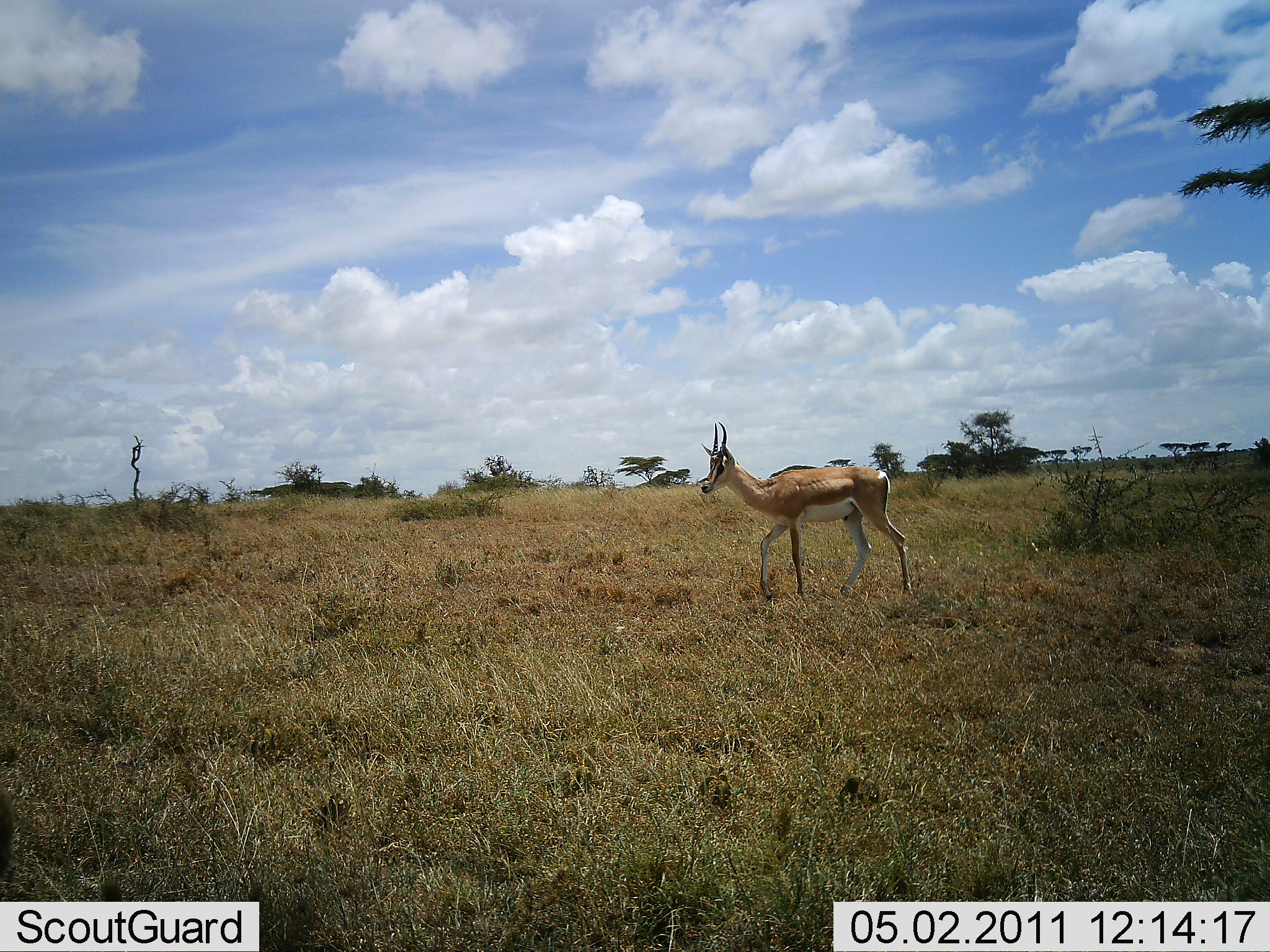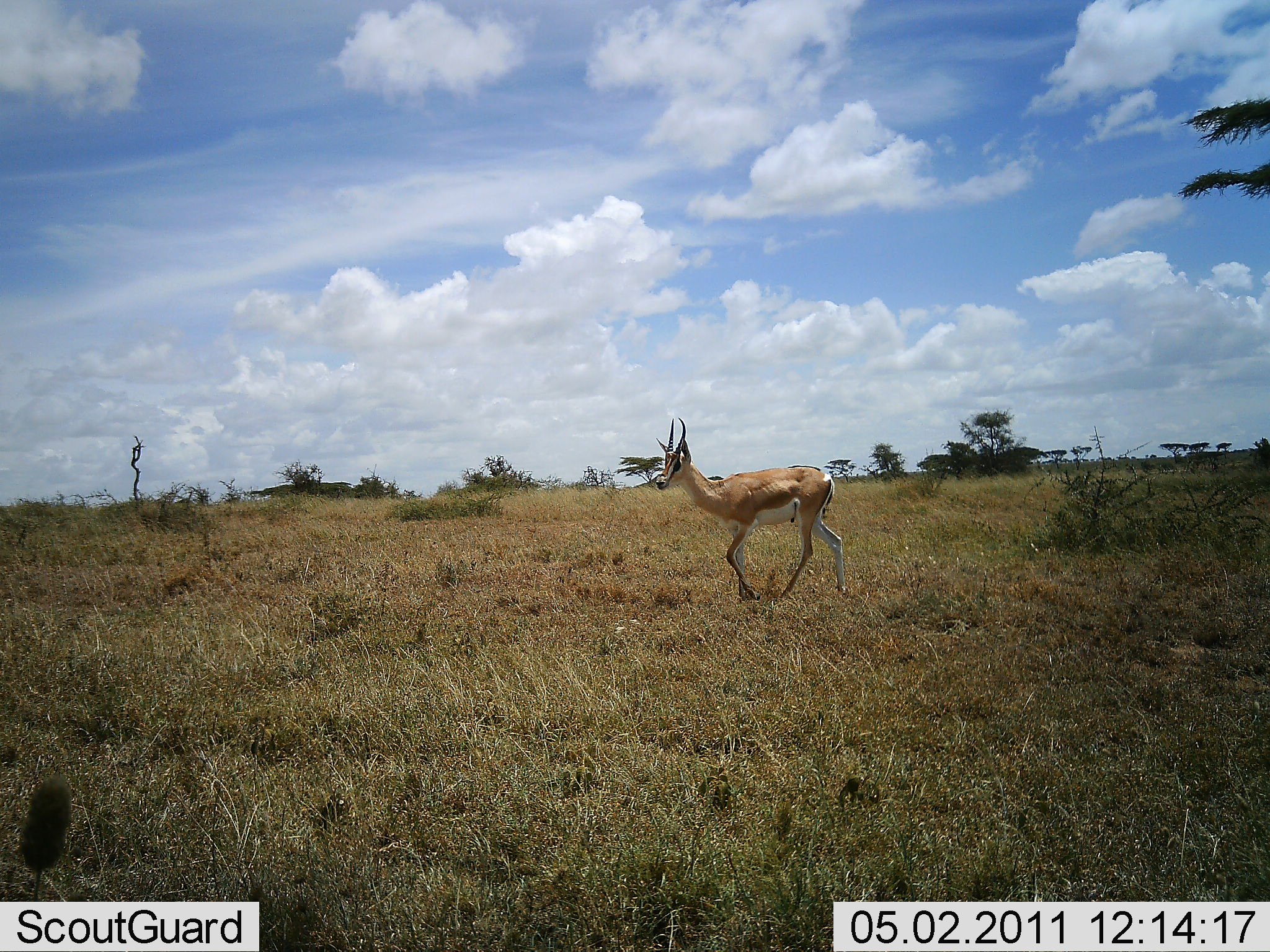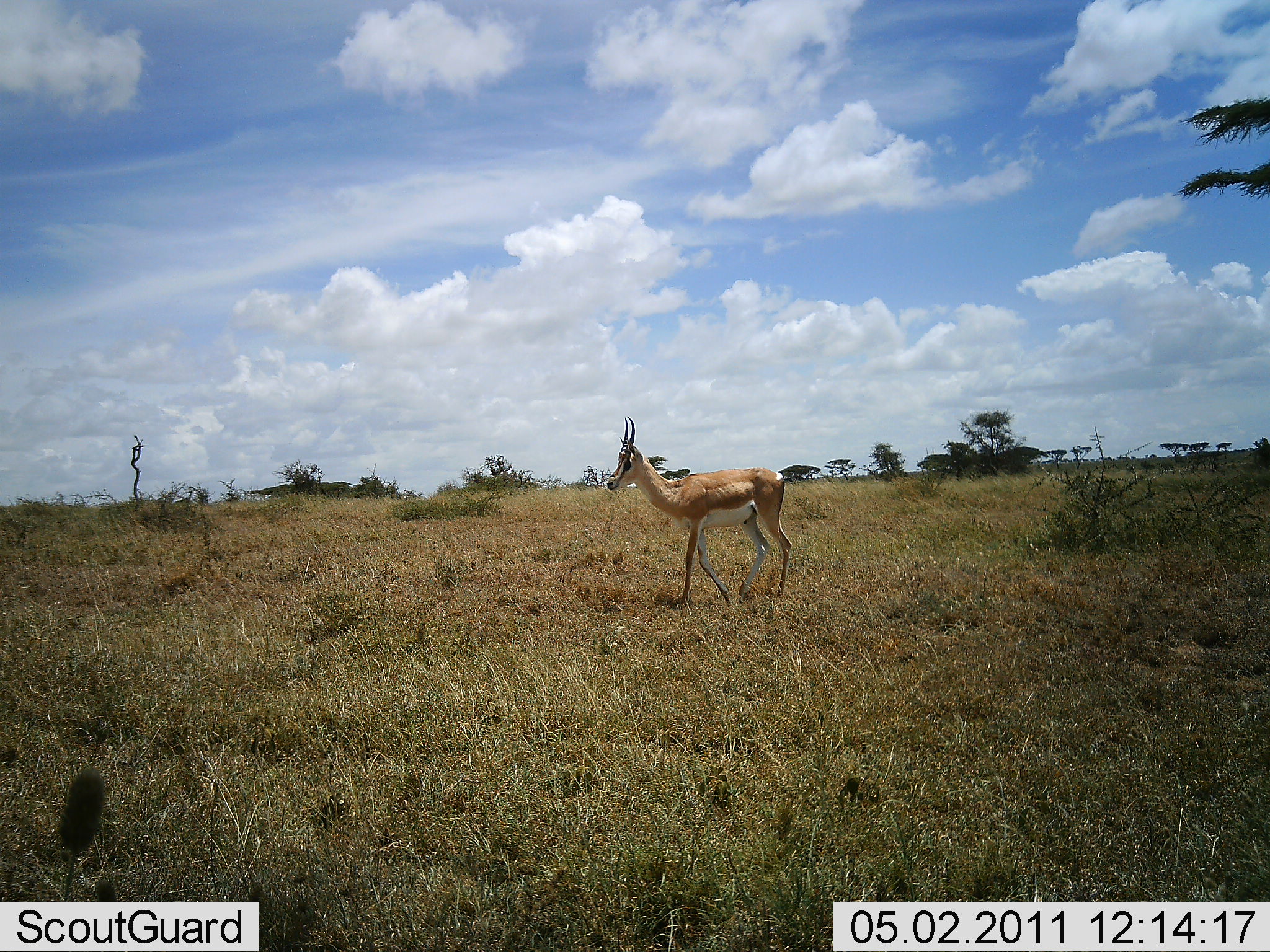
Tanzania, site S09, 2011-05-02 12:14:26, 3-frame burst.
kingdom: Animalia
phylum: Chordata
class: Mammalia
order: Artiodactyla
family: Bovidae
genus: Nanger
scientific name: Nanger granti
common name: grant's gazelle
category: gazellegrants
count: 1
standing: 18%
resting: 0%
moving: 100%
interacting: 0%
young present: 0%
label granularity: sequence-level